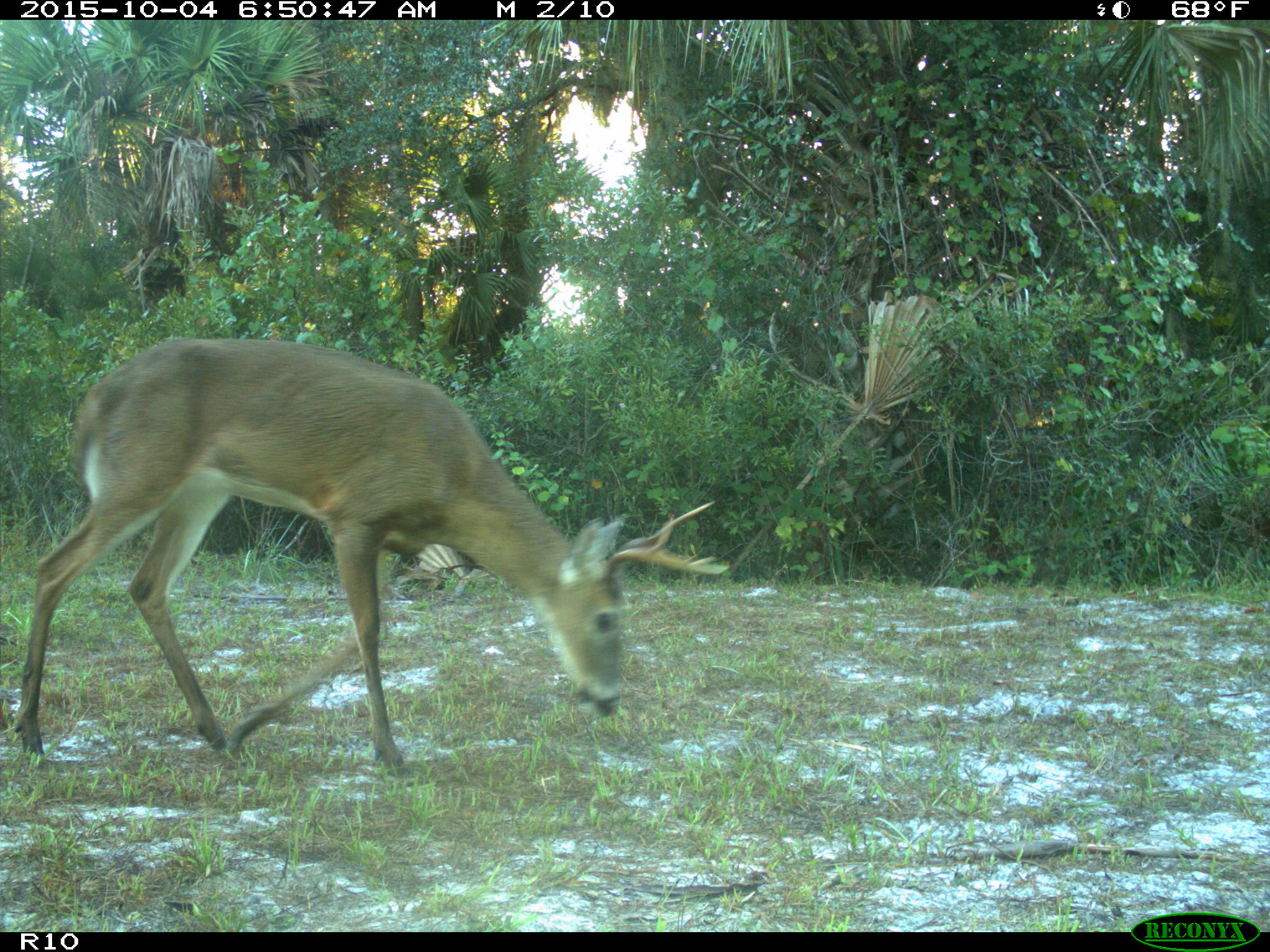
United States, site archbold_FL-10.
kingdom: Animalia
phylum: Chordata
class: Mammalia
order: Artiodactyla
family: Cervidae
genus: Odocoileus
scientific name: Odocoileus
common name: deer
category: unidentified deer